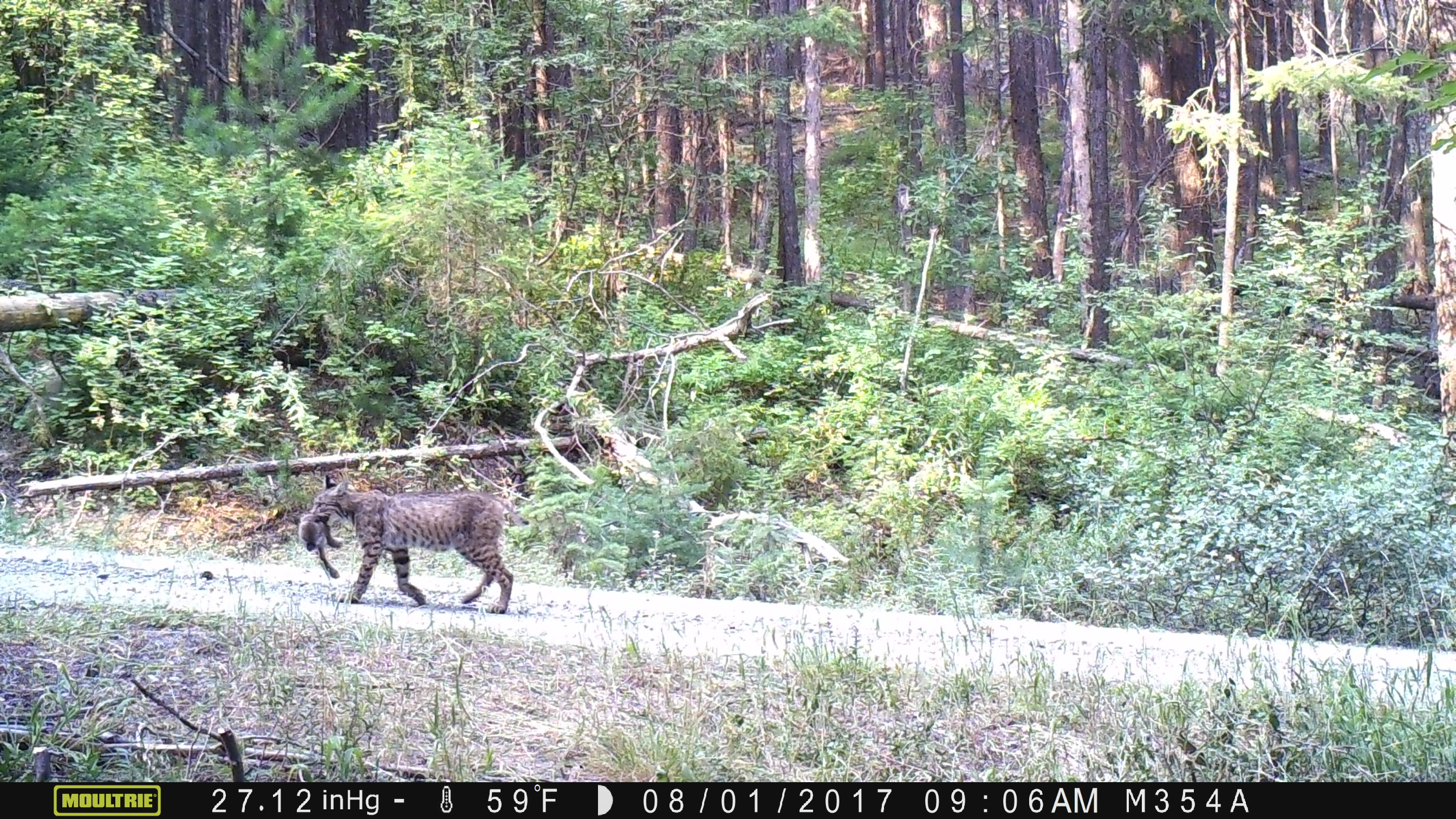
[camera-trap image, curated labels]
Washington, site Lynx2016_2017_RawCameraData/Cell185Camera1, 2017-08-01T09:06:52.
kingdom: Animalia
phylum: Chordata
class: Mammalia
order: Carnivora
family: Felidae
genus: Lynx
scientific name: Lynx rufus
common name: bobcat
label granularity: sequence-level